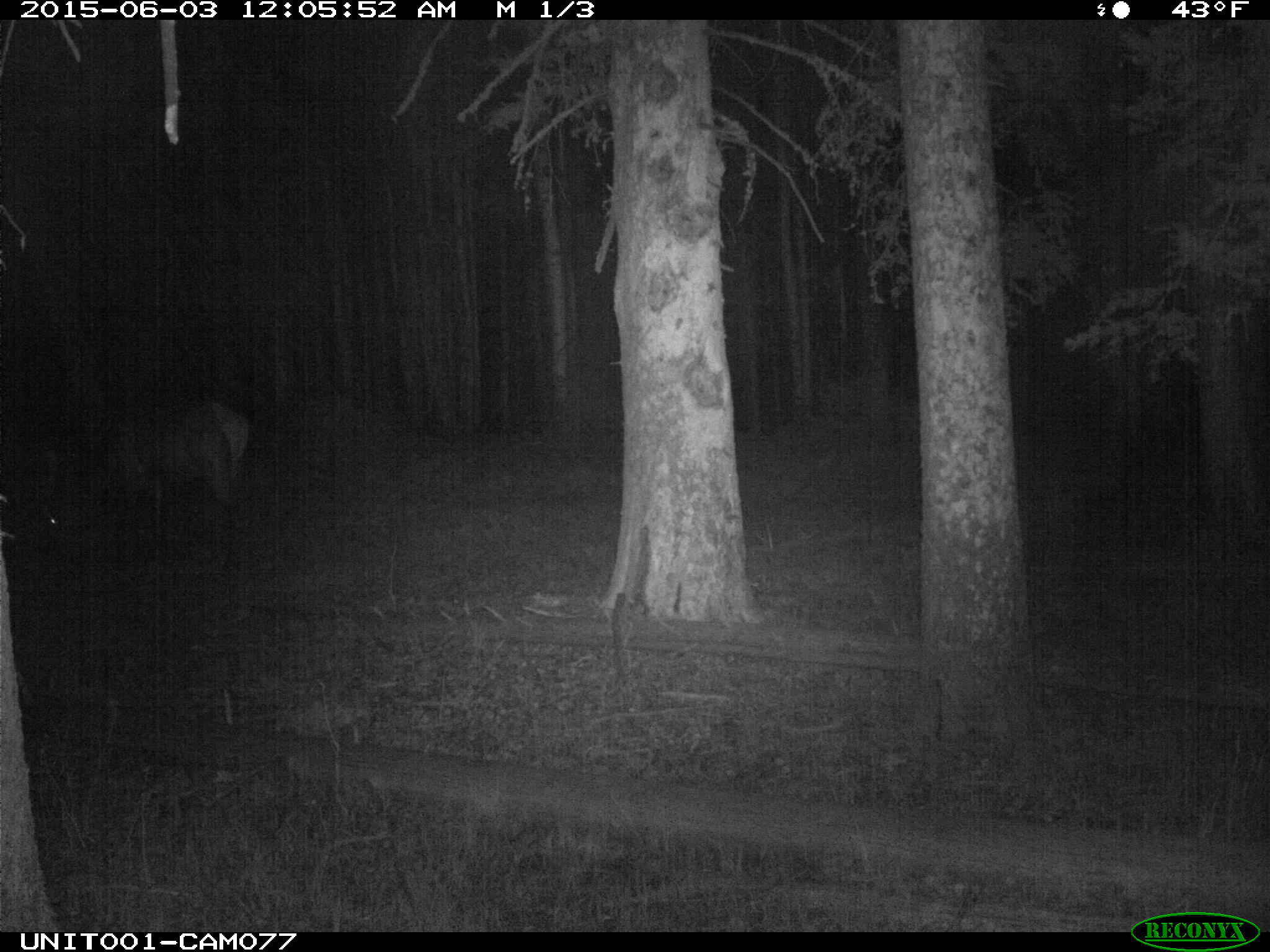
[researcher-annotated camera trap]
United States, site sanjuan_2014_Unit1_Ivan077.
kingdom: Animalia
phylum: Chordata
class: Mammalia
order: Artiodactyla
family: Cervidae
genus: Cervus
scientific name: Cervus elaphus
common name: red deer